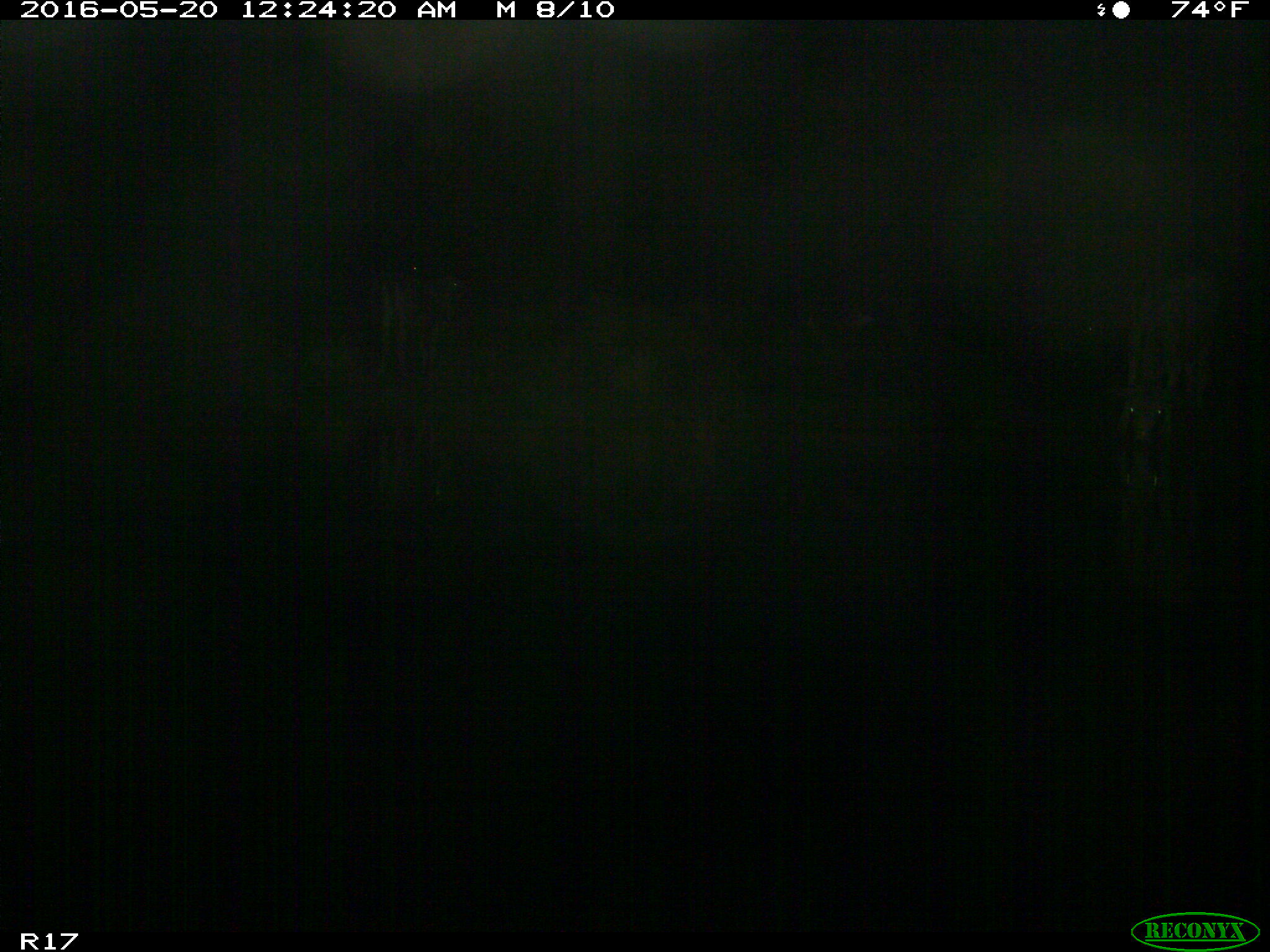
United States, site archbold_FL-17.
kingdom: Animalia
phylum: Chordata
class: Mammalia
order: Artiodactyla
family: Bovidae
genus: Bos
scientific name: Bos taurus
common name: domestic cow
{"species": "Bos taurus (domestic cow)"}